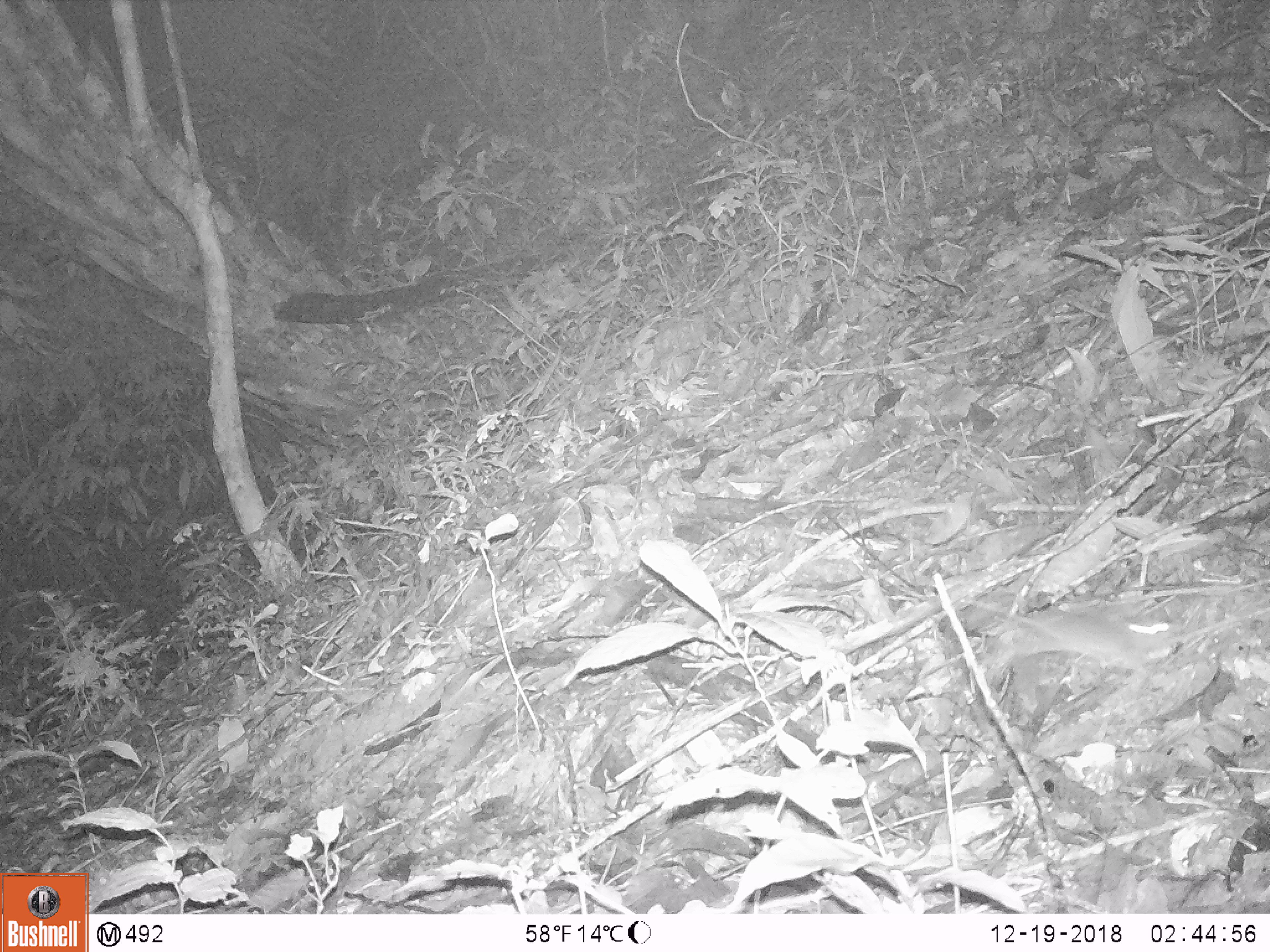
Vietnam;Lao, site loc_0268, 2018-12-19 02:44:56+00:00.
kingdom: Animalia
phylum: Chordata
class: Mammalia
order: Rodentia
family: Muridae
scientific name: Muridae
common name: old-world mice and rats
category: unidentified murid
Unidentified murid (old-world mice and rats) (Muridae). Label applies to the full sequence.